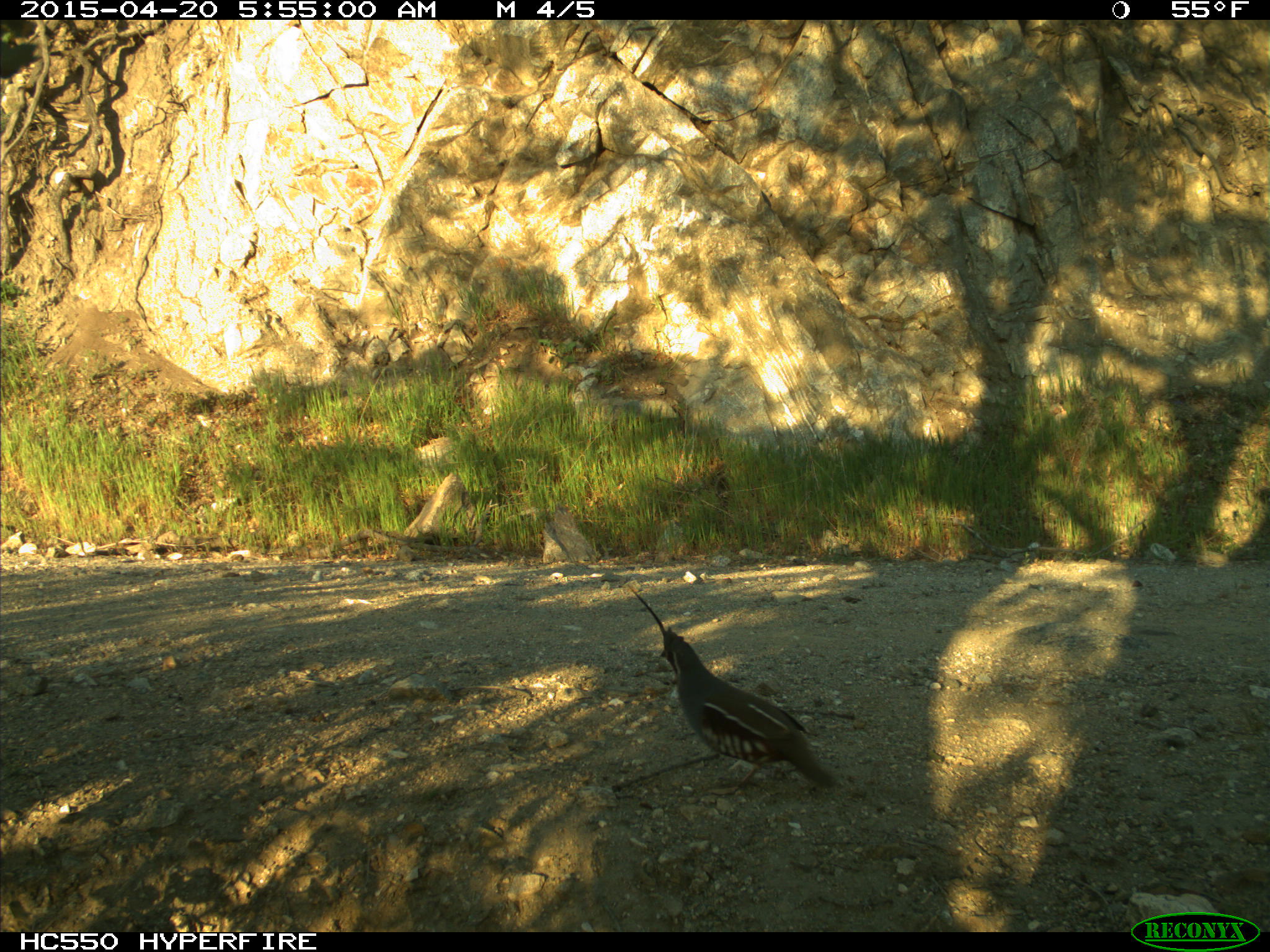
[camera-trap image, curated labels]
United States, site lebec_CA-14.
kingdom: Animalia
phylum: Chordata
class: Aves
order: Galliformes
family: Odontophoridae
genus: Callipepla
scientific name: Callipepla californica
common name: california quail